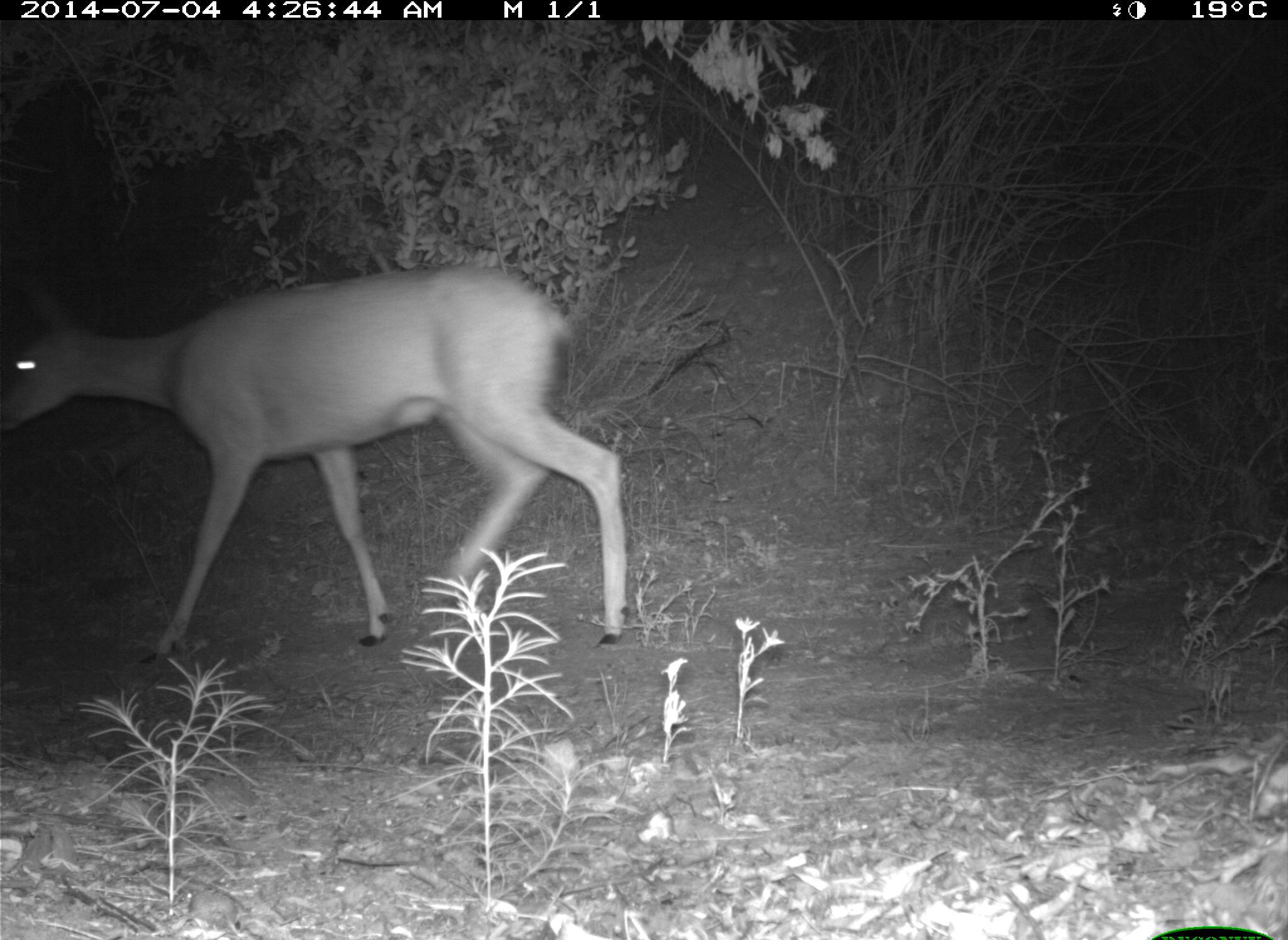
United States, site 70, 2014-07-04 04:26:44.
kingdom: Animalia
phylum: Chordata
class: Mammalia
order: Artiodactyla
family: Cervidae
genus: Odocoileus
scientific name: Odocoileus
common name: deer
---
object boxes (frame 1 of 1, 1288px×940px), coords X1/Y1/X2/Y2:
deer: 2/265/630/666